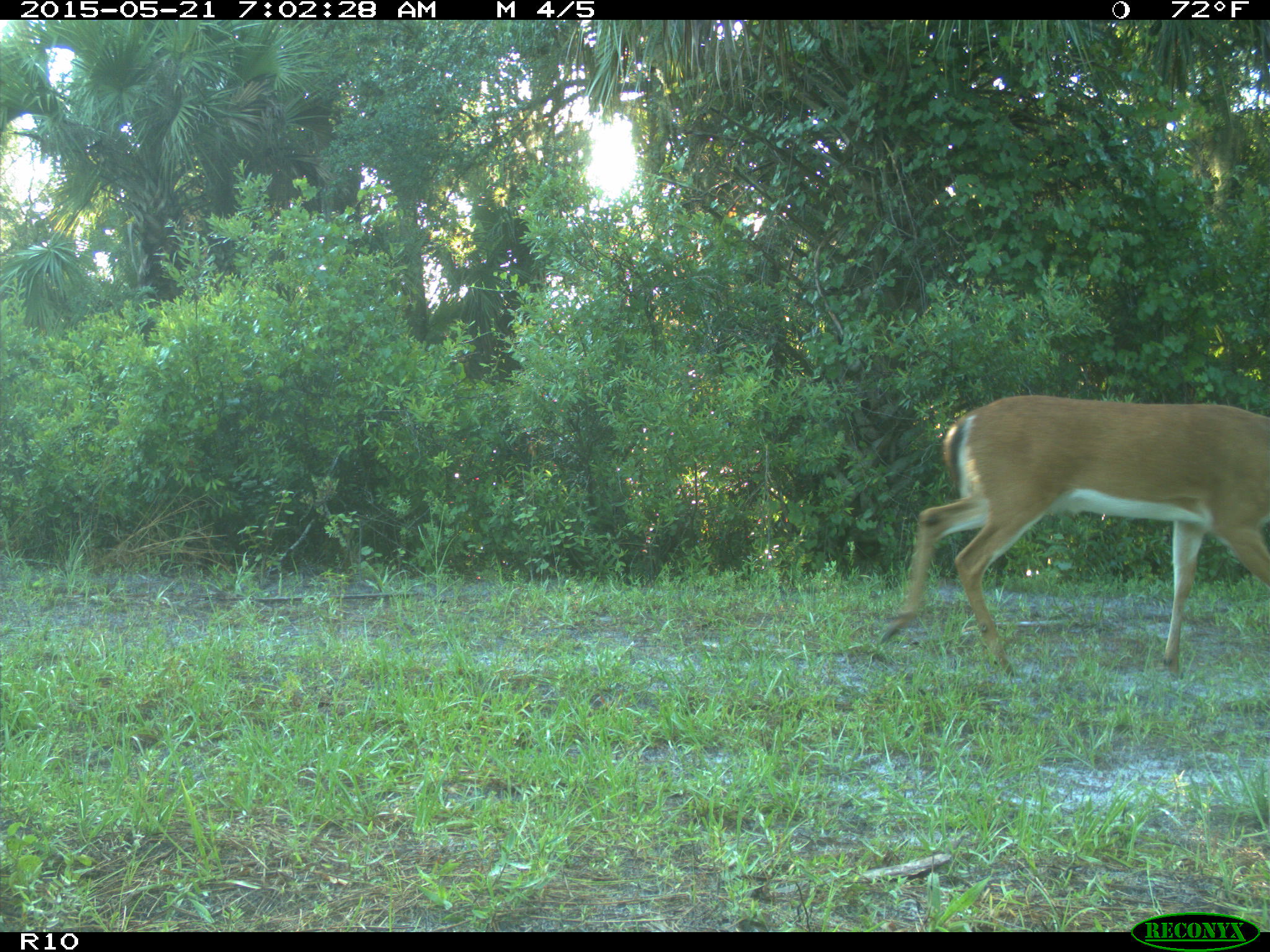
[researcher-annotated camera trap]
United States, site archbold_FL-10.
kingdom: Animalia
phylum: Chordata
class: Mammalia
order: Artiodactyla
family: Cervidae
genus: Odocoileus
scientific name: Odocoileus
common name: deer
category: unidentified deer